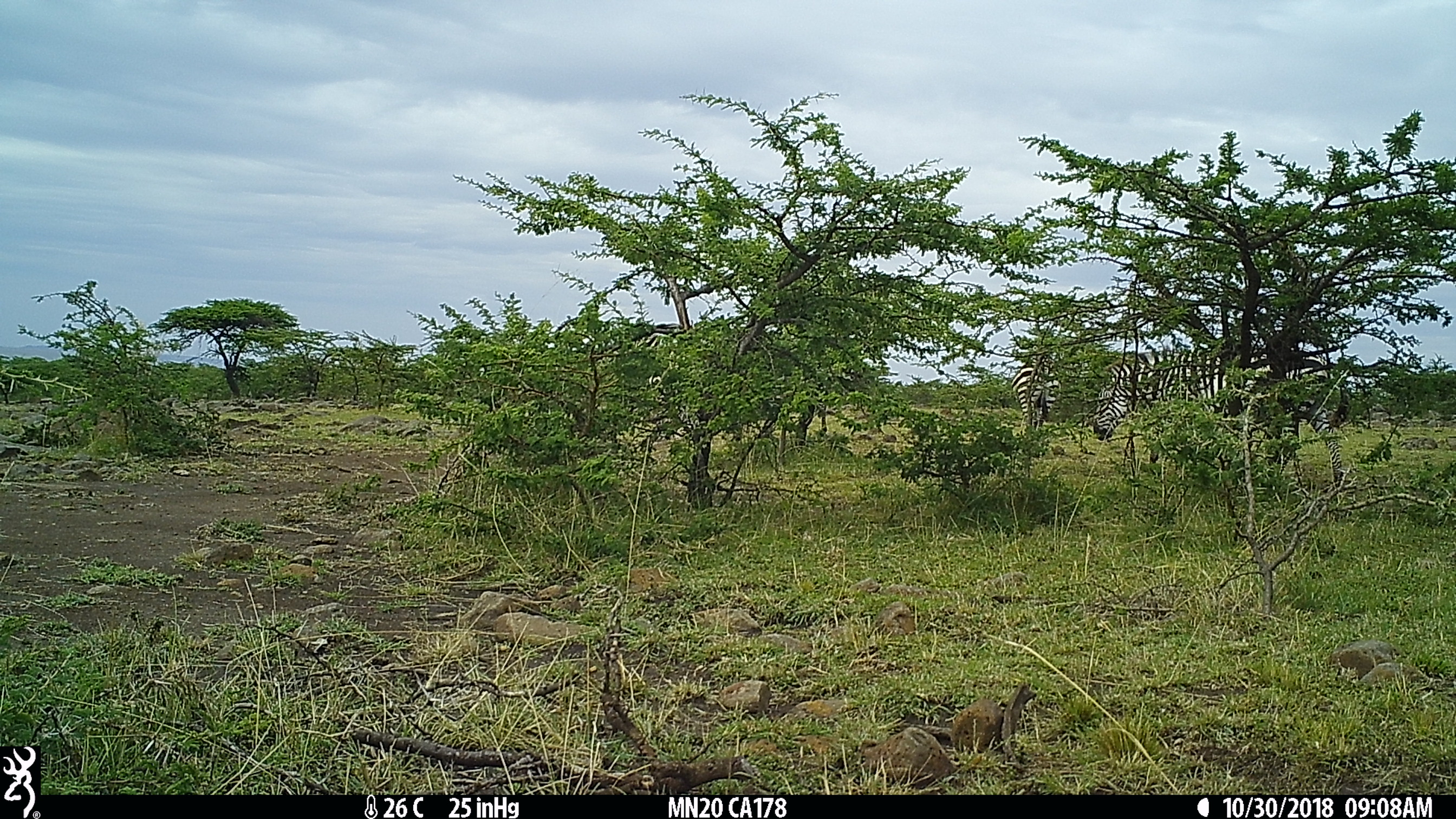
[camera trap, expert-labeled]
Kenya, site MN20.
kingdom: Animalia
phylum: Chordata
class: Mammalia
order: Perissodactyla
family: Equidae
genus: Equus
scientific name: Equus quagga burchellii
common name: burchell's zebra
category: zebra